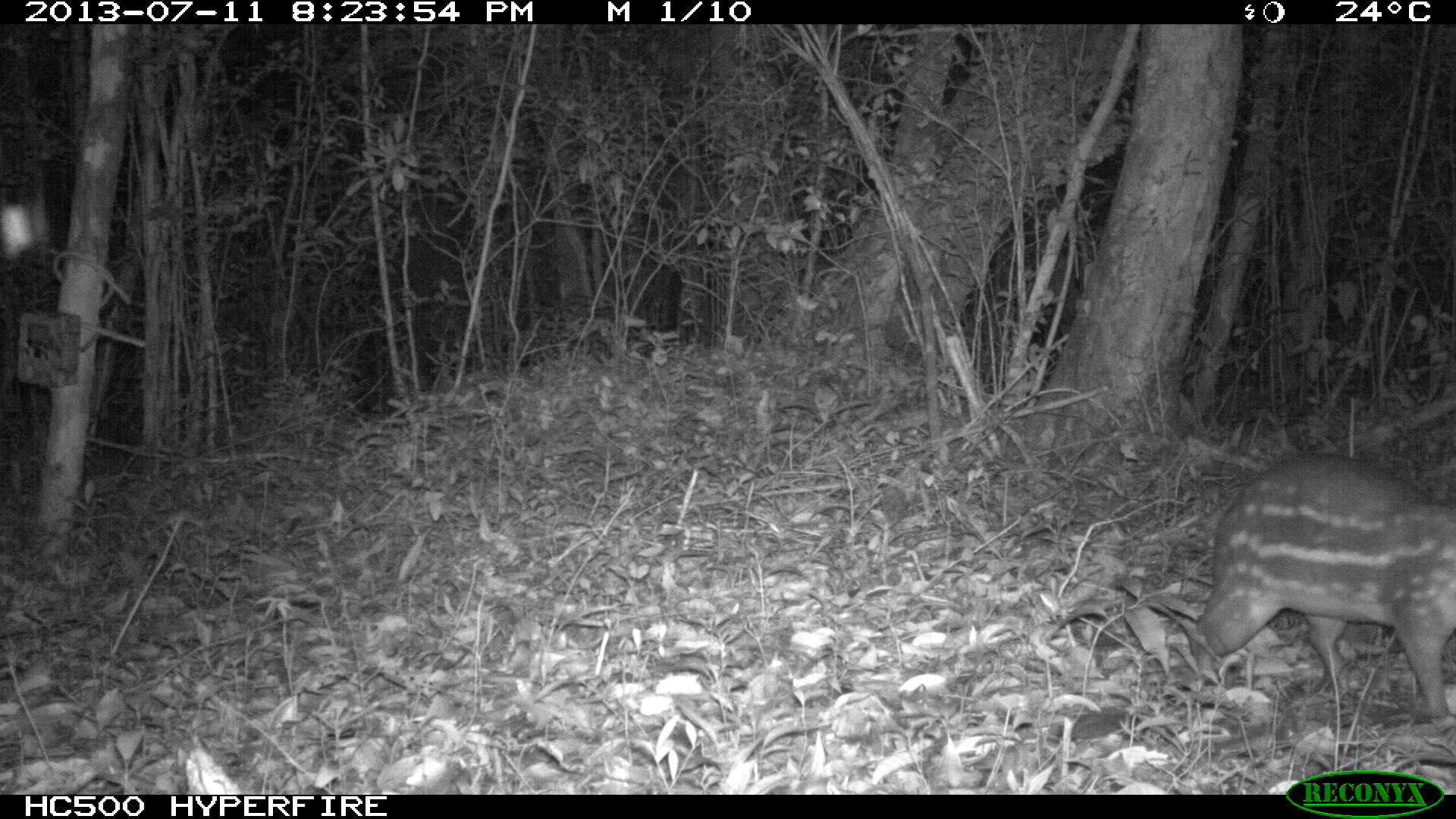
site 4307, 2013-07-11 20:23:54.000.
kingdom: Animalia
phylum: Chordata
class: Mammalia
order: Rodentia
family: Cuniculidae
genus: Cuniculus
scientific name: Cuniculus paca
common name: lowland paca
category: agouti paca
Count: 1.